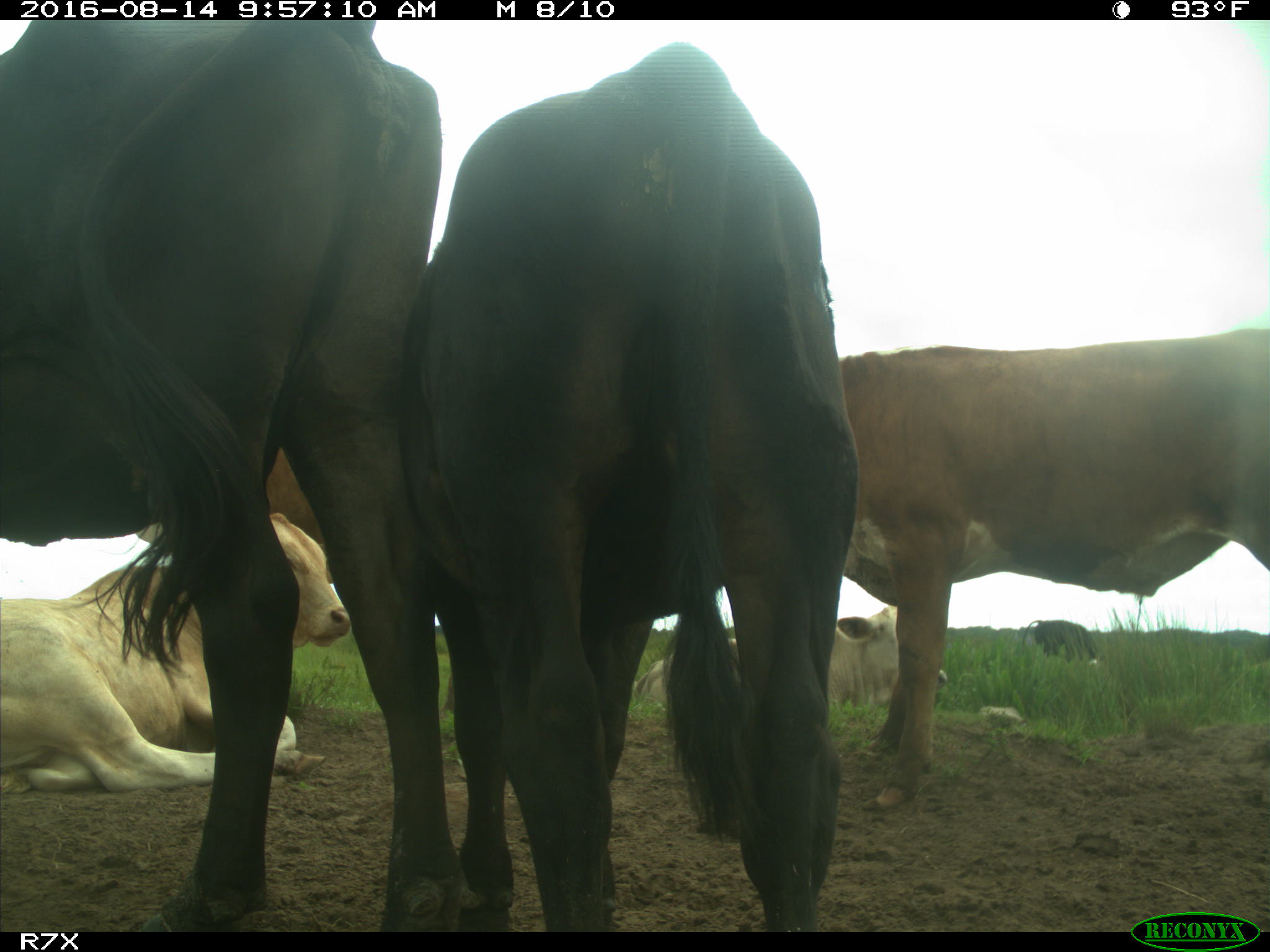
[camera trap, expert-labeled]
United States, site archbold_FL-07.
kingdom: Animalia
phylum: Chordata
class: Mammalia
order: Artiodactyla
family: Bovidae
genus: Bos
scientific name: Bos taurus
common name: domestic cow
Bos taurus (domestic cow).